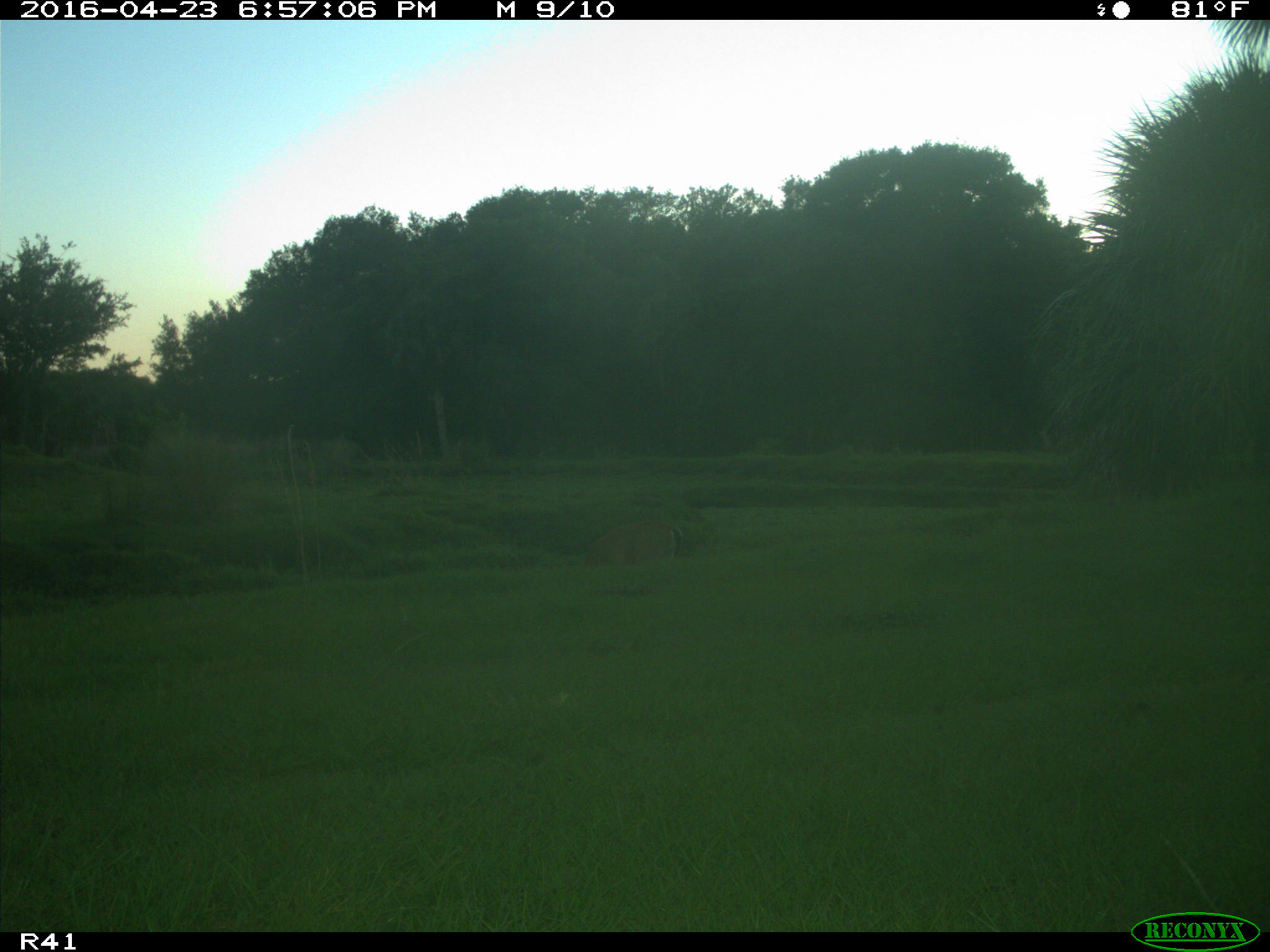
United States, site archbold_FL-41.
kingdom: Animalia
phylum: Chordata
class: Mammalia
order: Artiodactyla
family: Cervidae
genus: Odocoileus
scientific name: Odocoileus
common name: deer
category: unidentified deer